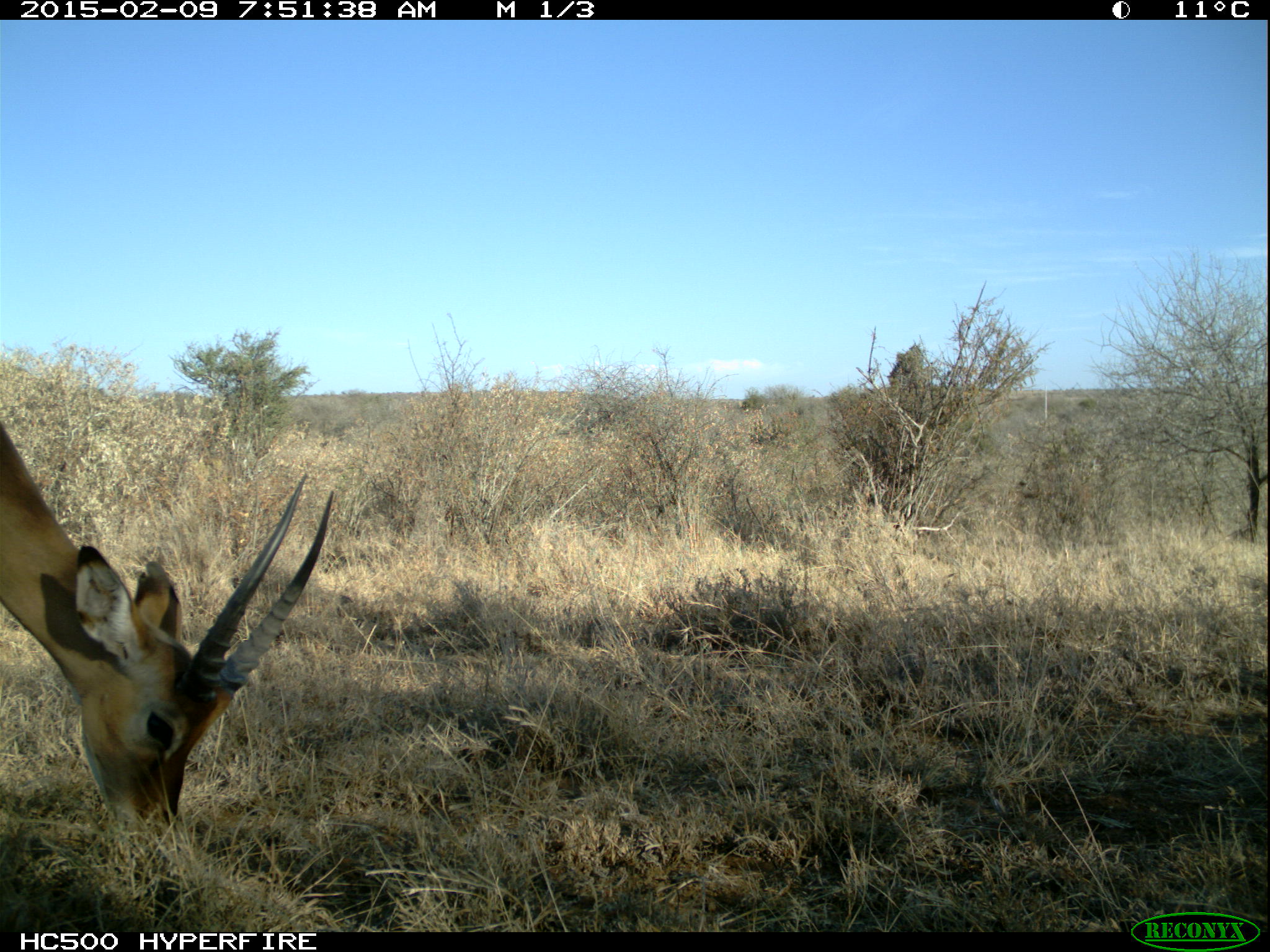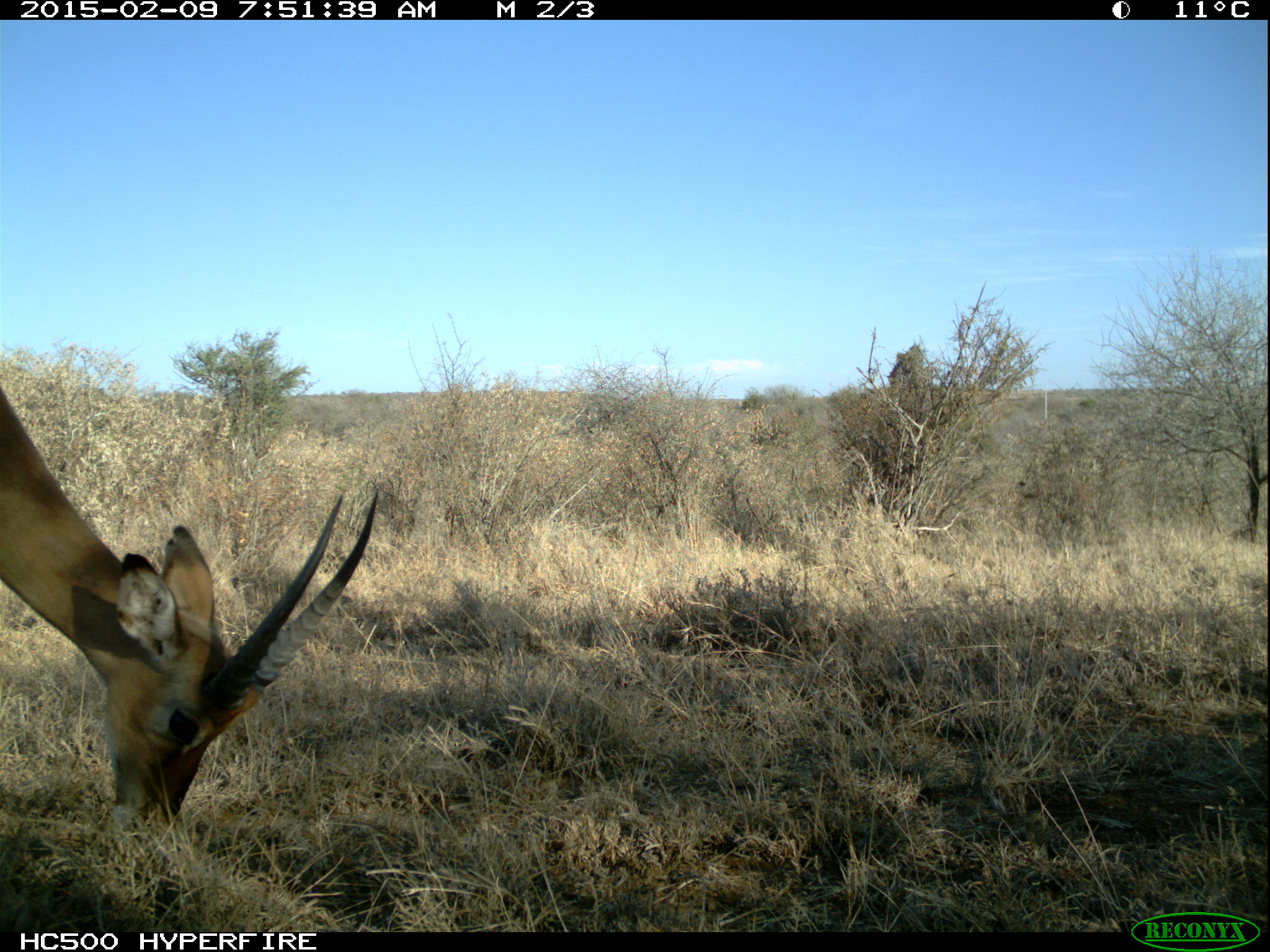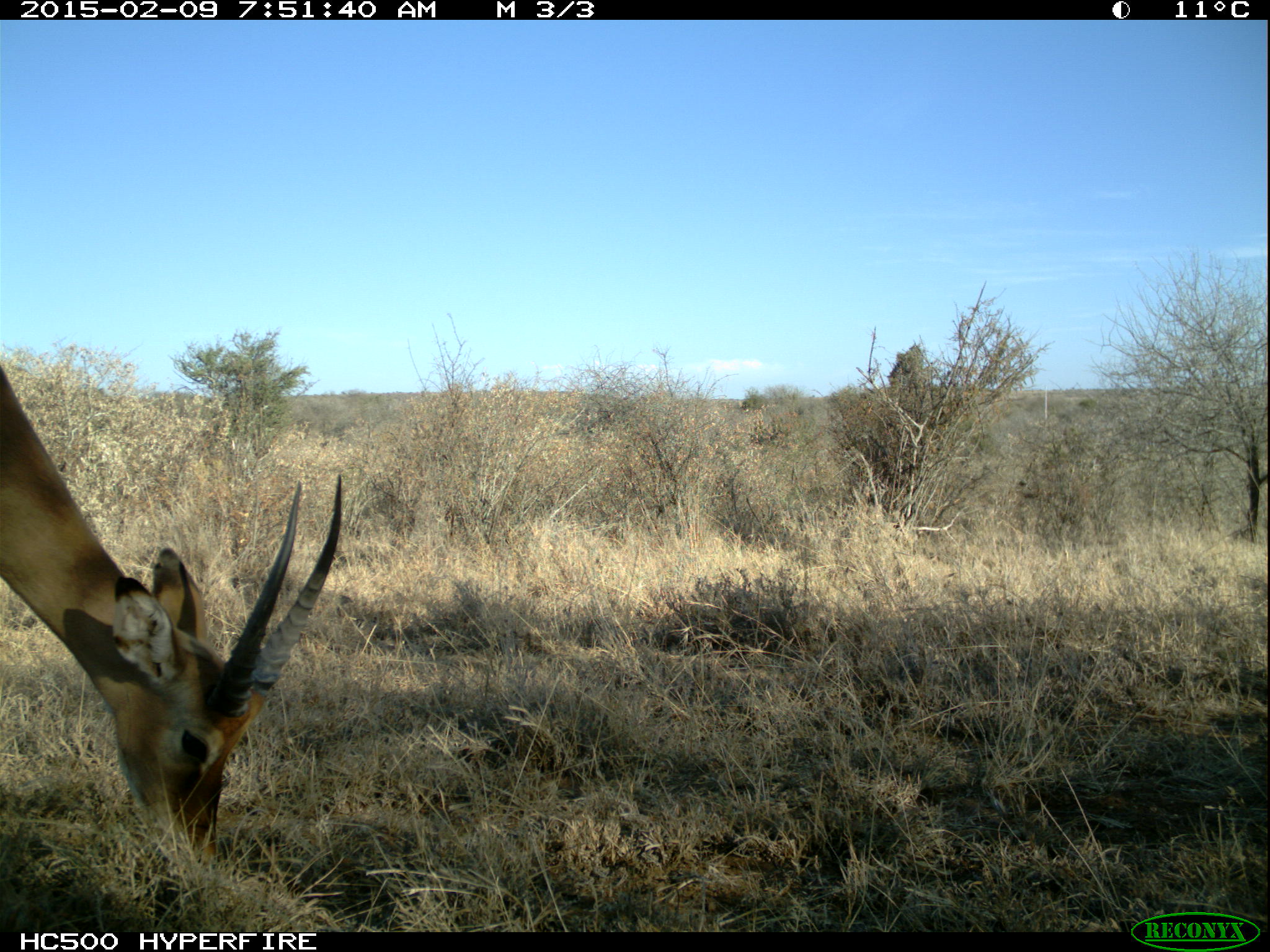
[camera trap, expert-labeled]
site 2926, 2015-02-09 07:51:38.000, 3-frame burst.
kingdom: Animalia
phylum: Chordata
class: Mammalia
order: Artiodactyla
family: Bovidae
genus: Aepyceros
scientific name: Aepyceros melampus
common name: impala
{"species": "Aepyceros melampus (impala)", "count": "2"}